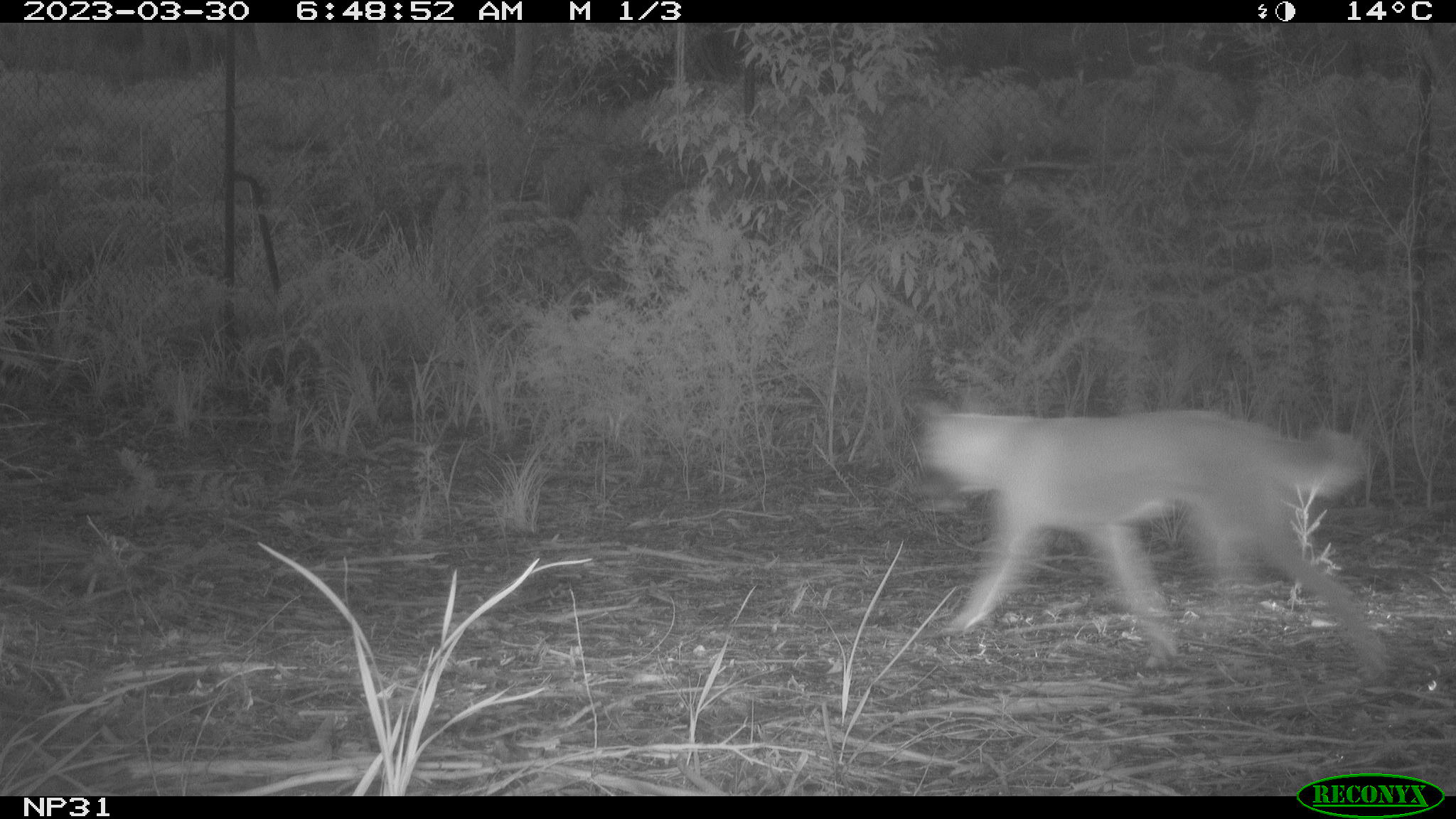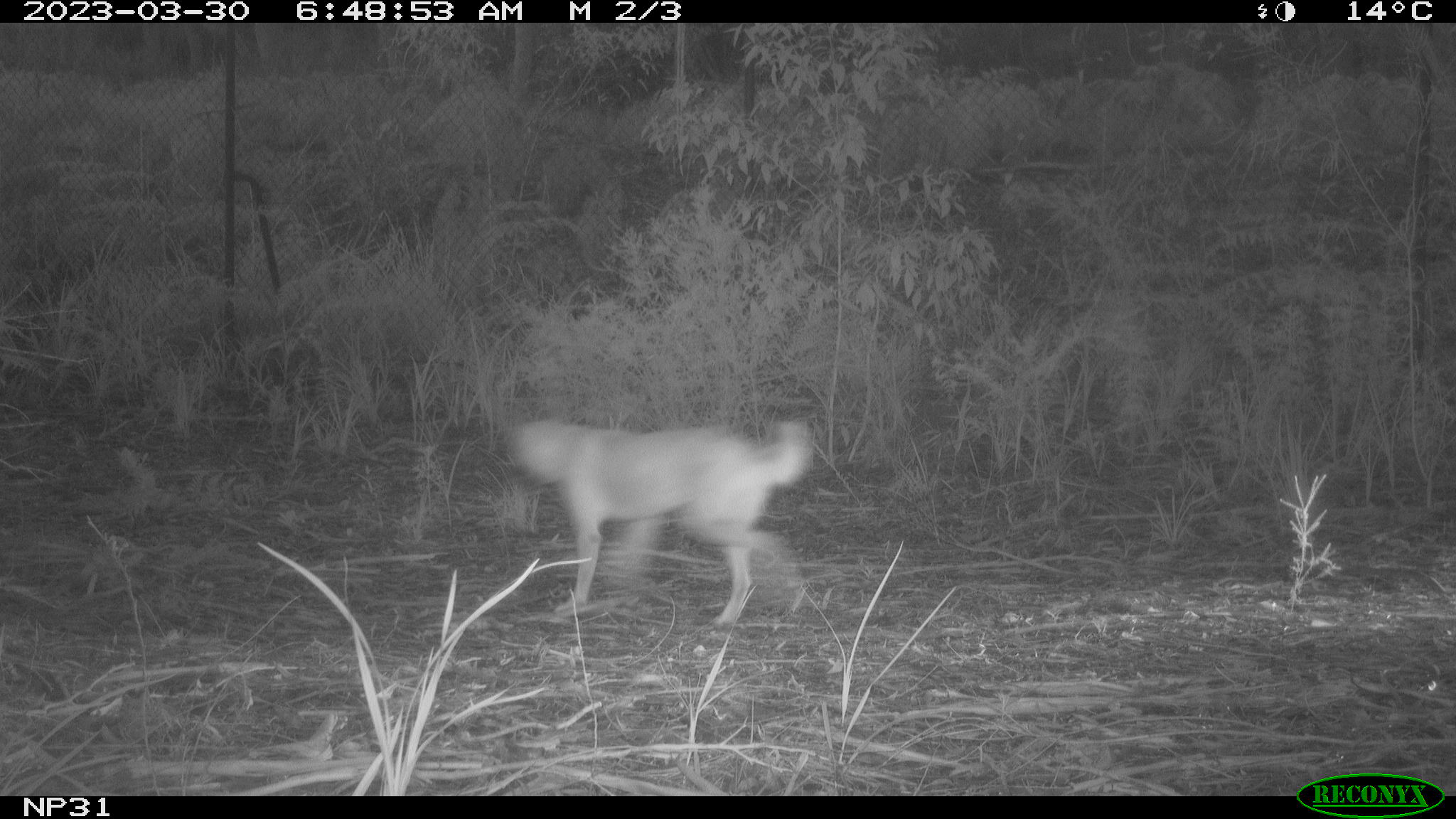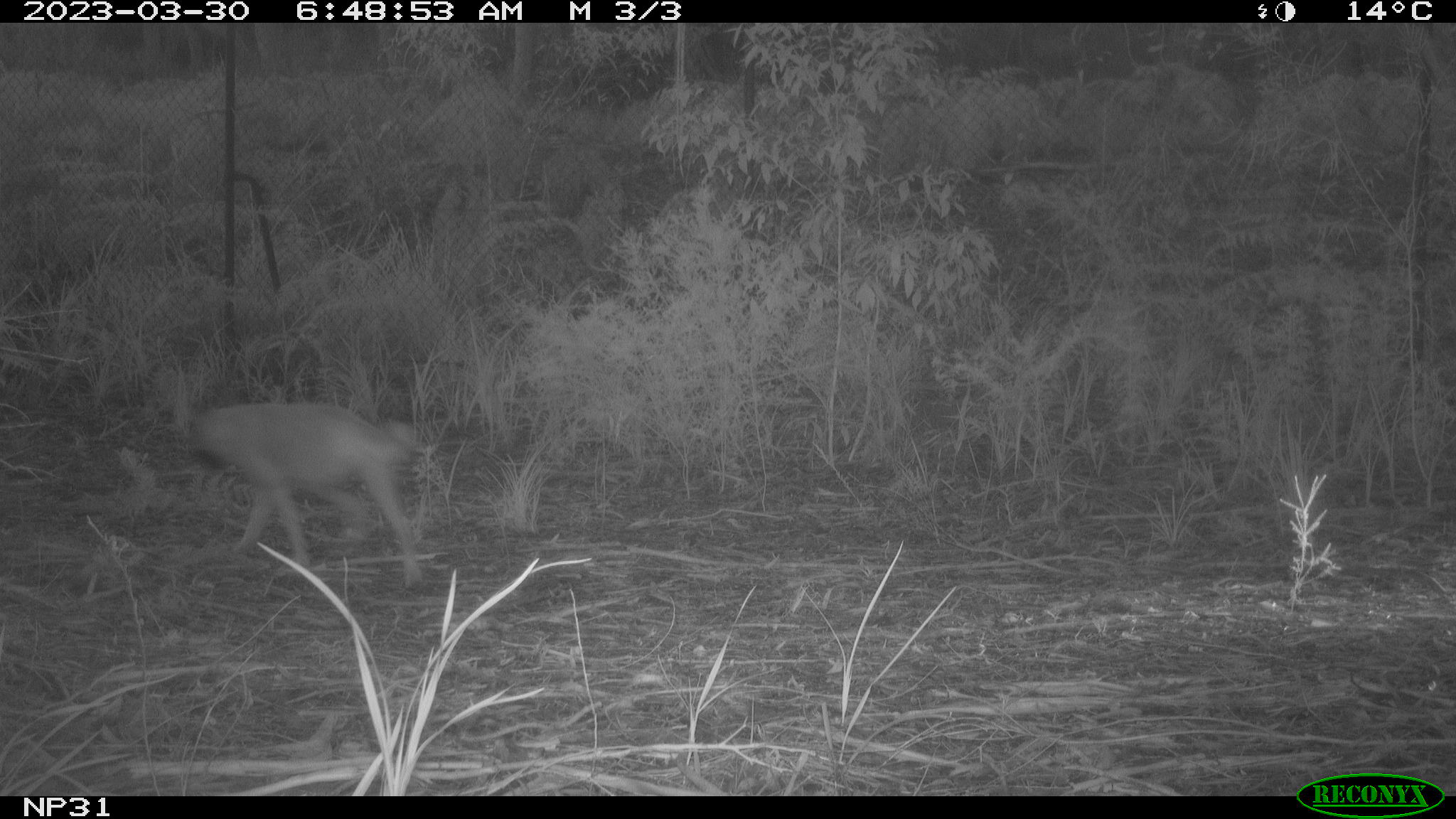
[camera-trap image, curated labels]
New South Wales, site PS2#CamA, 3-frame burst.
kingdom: Animalia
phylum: Chordata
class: Mammalia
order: Carnivora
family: Canidae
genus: Canis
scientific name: Canis familiaris dingo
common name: dingo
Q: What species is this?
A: Dingo (Canis familiaris dingo).